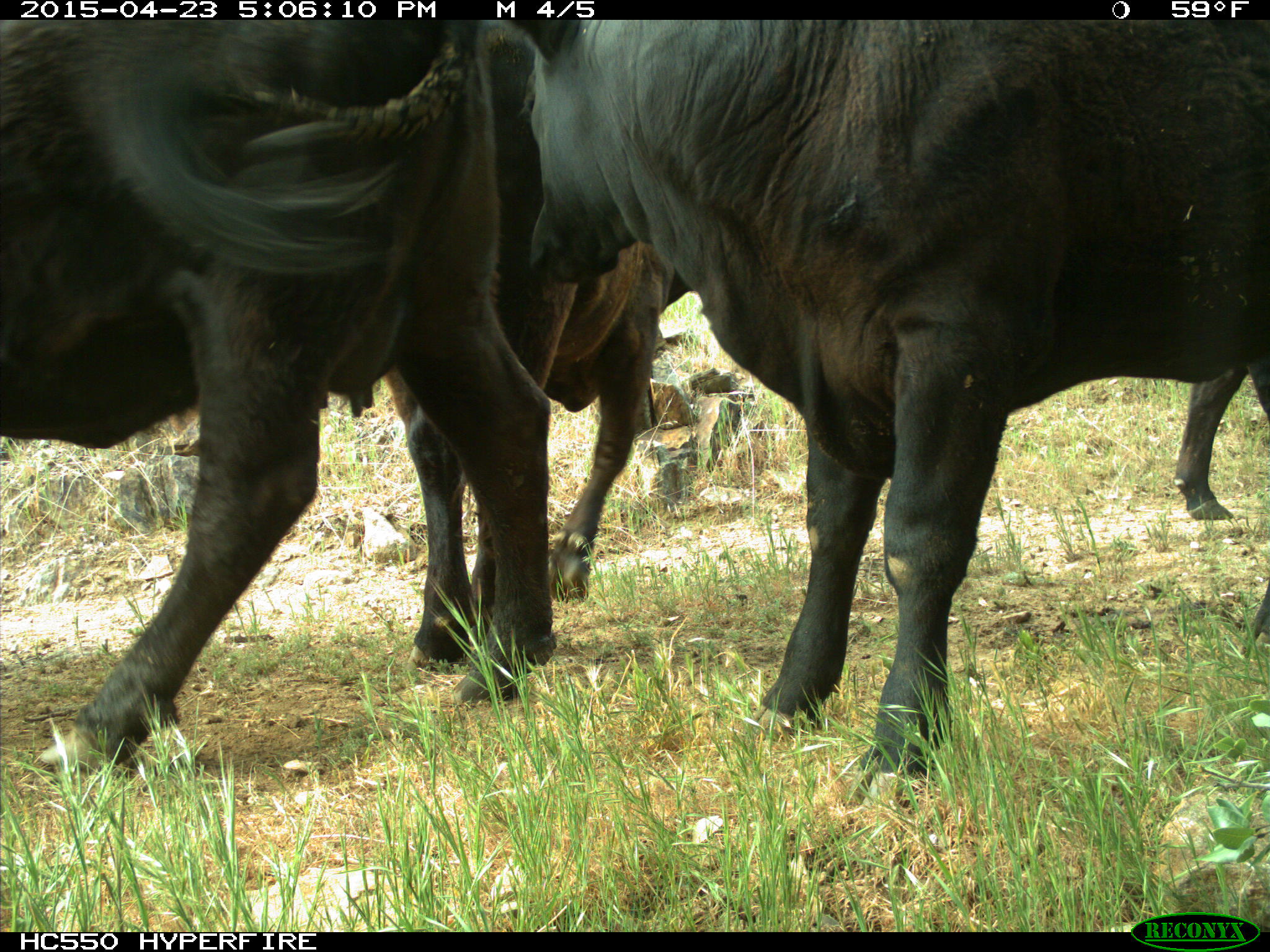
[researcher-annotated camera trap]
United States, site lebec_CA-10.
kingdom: Animalia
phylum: Chordata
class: Mammalia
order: Artiodactyla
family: Bovidae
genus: Bos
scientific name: Bos taurus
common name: domestic cow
Bos taurus (domestic cow).